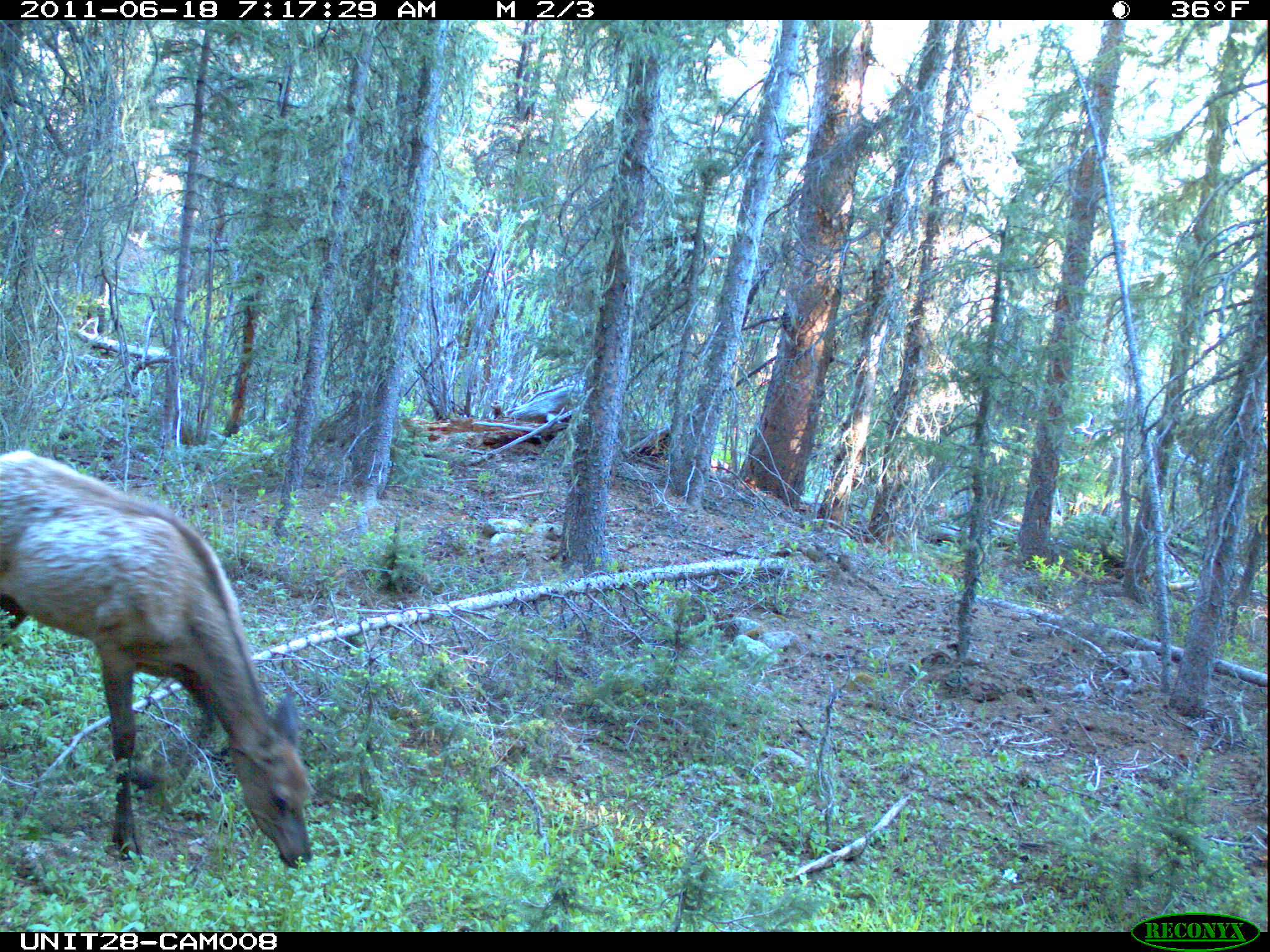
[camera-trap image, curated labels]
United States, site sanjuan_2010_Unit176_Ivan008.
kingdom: Animalia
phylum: Chordata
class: Mammalia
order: Artiodactyla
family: Cervidae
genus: Cervus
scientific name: Cervus elaphus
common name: red deer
Cervus elaphus (red deer).